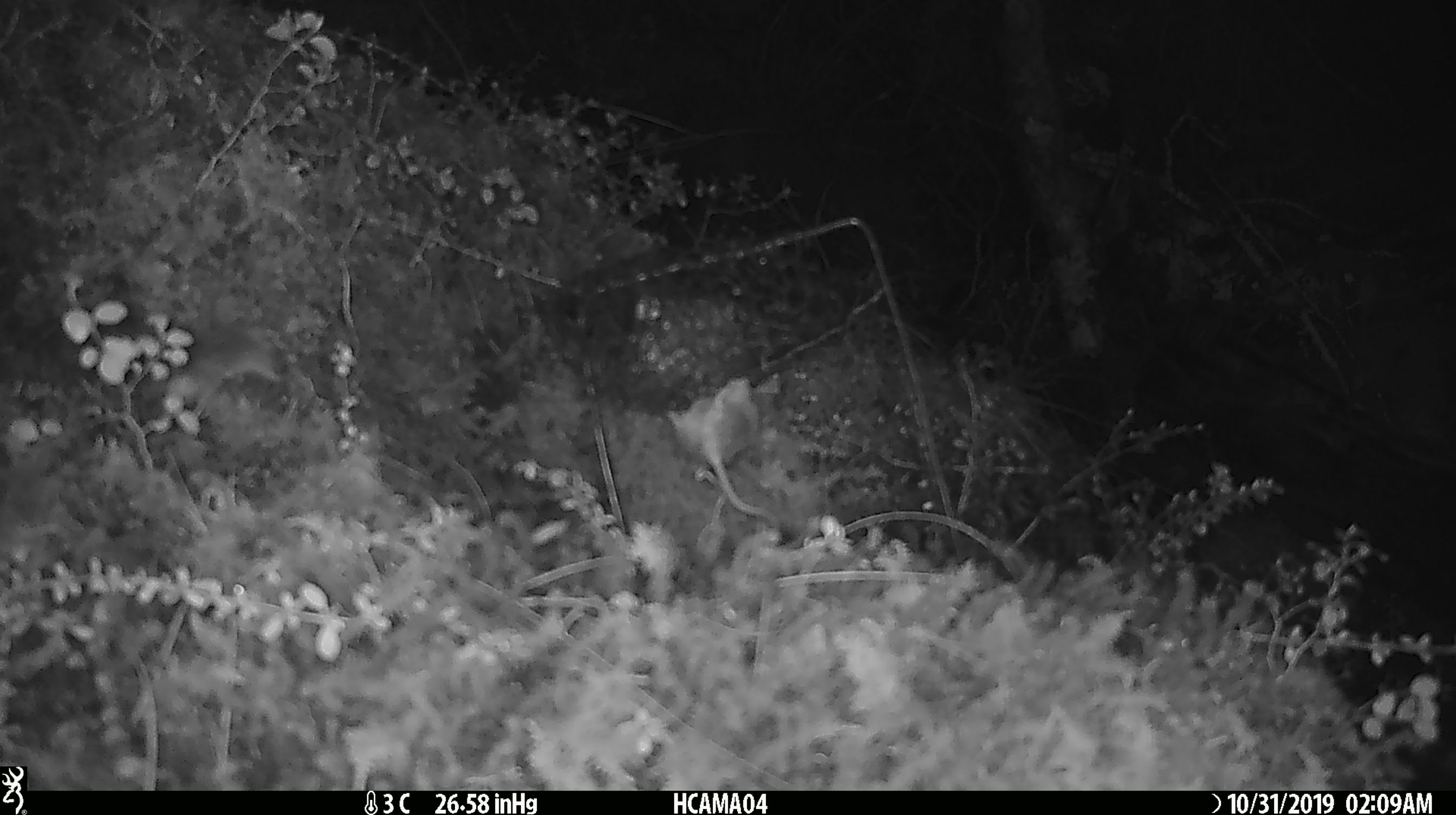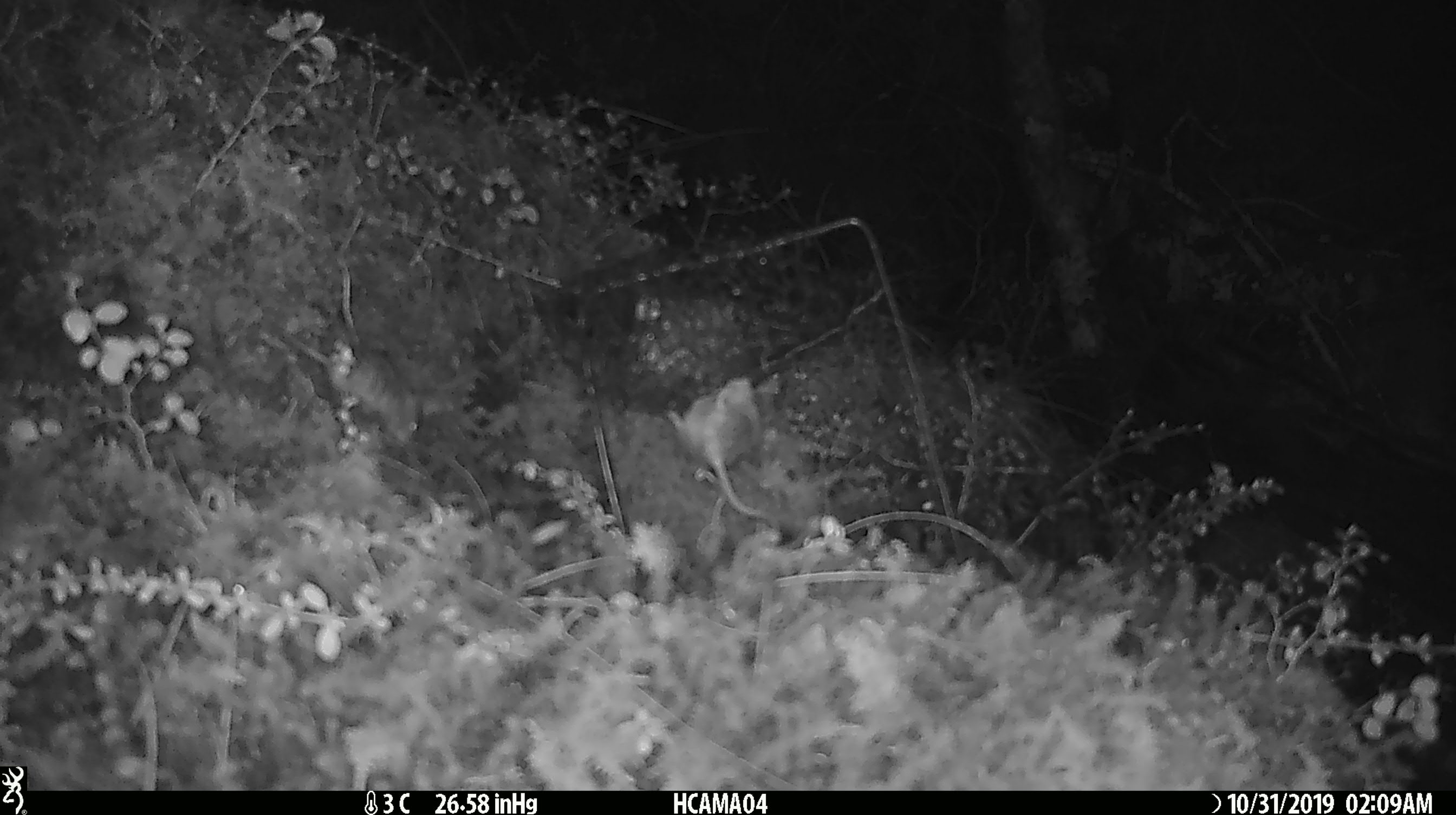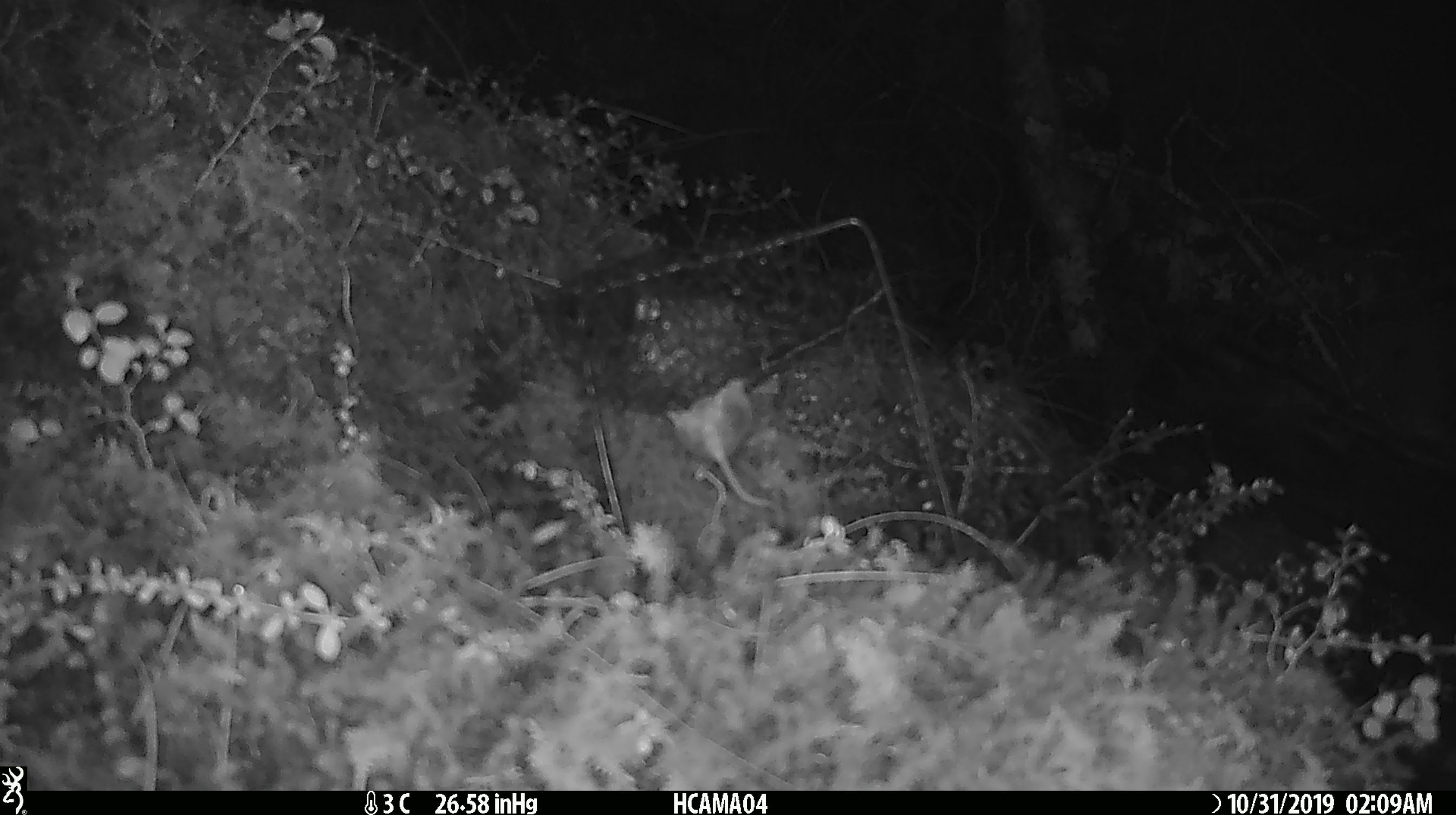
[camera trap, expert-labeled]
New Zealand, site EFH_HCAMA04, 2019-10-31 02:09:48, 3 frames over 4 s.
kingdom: Animalia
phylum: Chordata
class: Mammalia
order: Rodentia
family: Muridae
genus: Mus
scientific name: Mus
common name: mouse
Mouse (Mus).